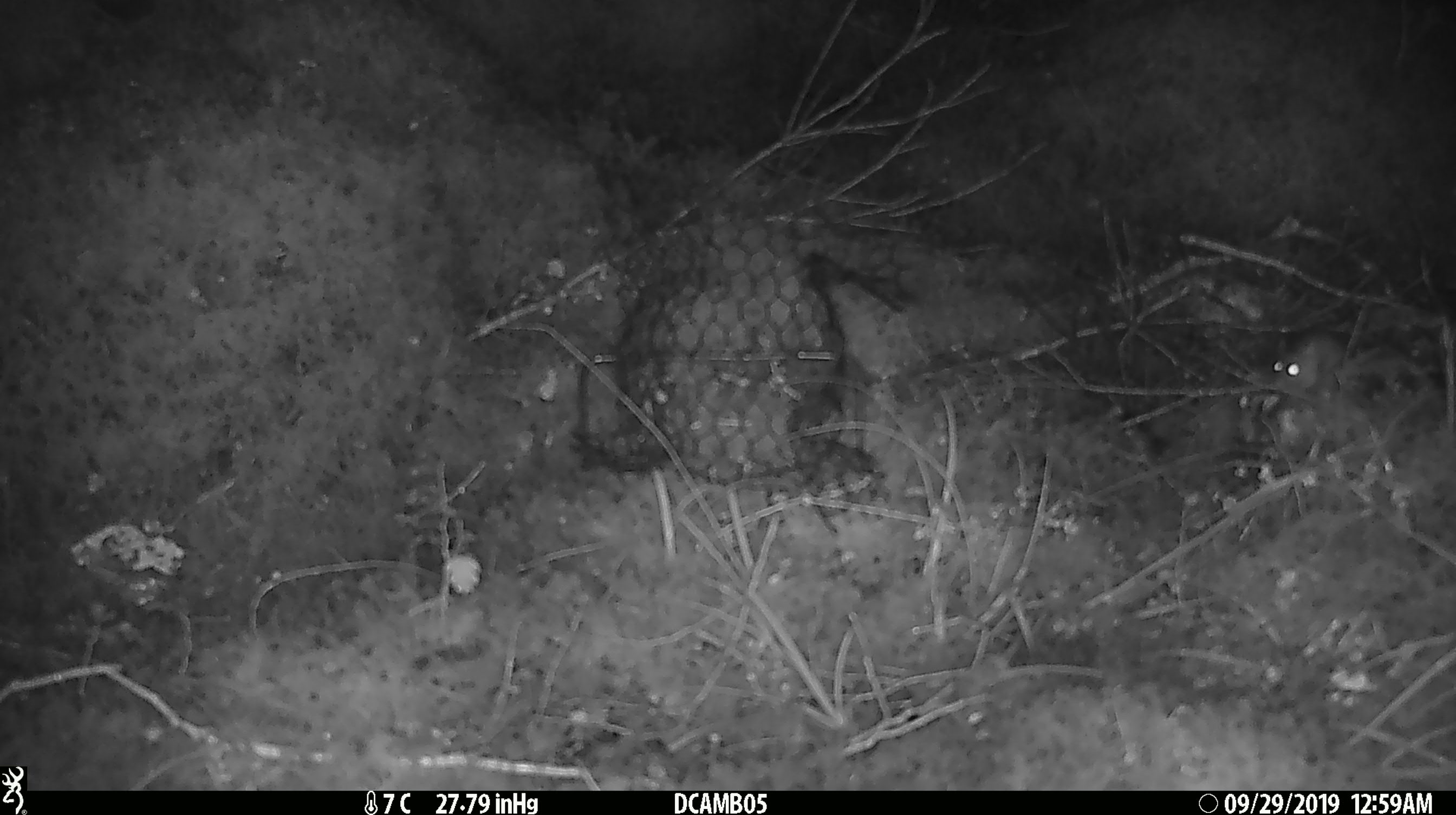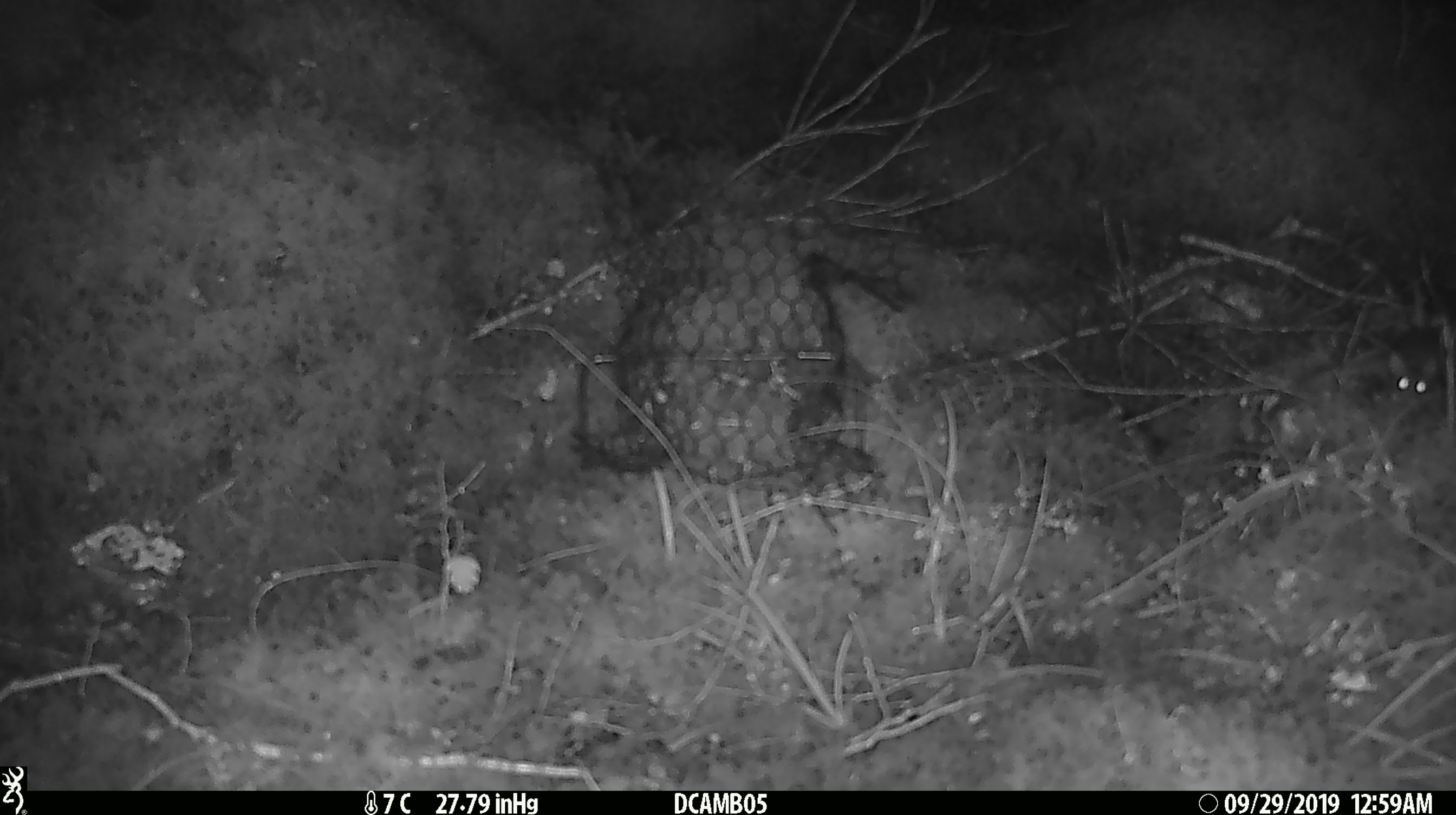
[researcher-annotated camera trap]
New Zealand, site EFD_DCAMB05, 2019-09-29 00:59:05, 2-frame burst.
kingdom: Animalia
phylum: Chordata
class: Mammalia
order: Rodentia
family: Muridae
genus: Mus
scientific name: Mus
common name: mouse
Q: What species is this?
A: Mouse (Mus).